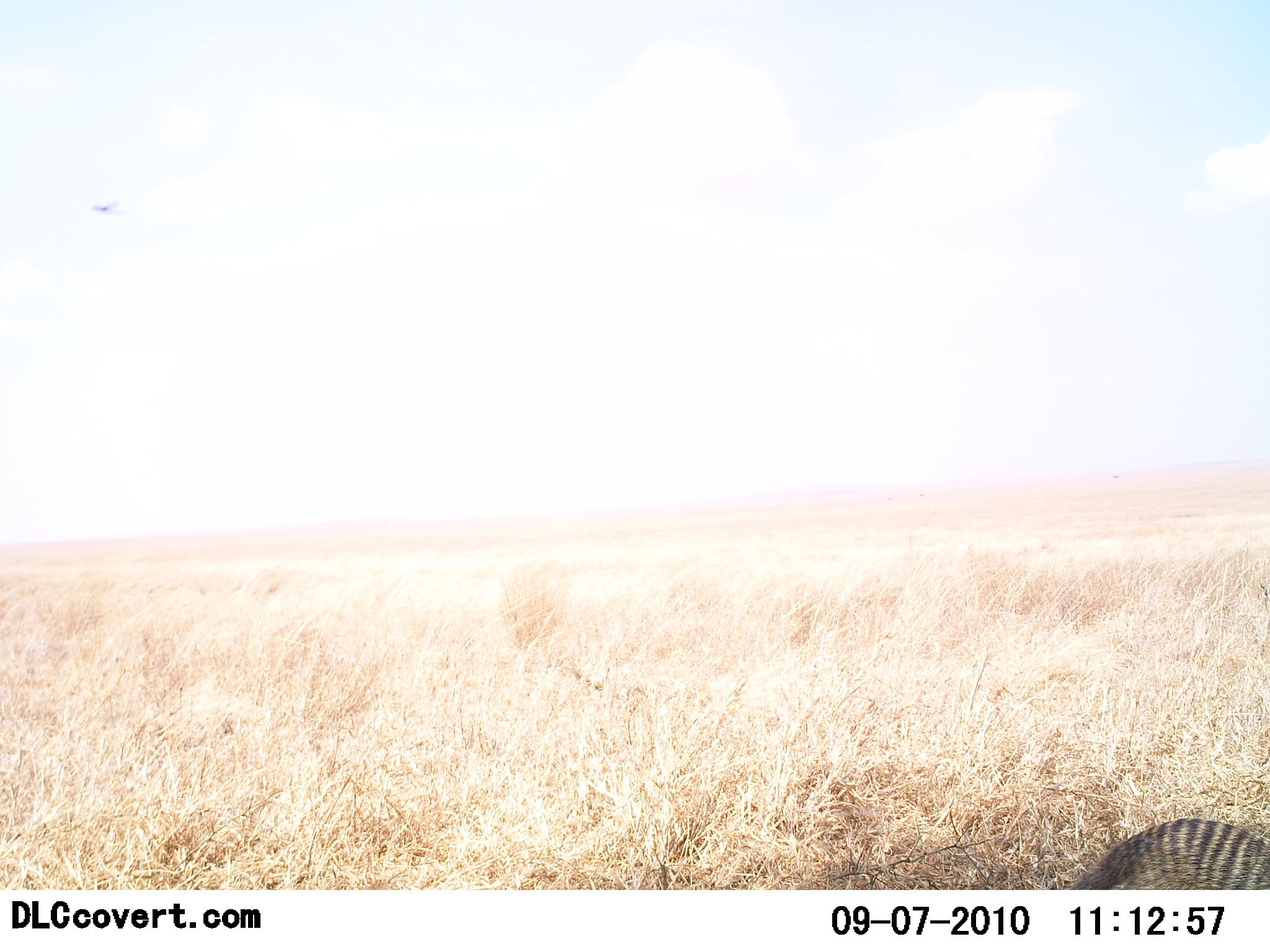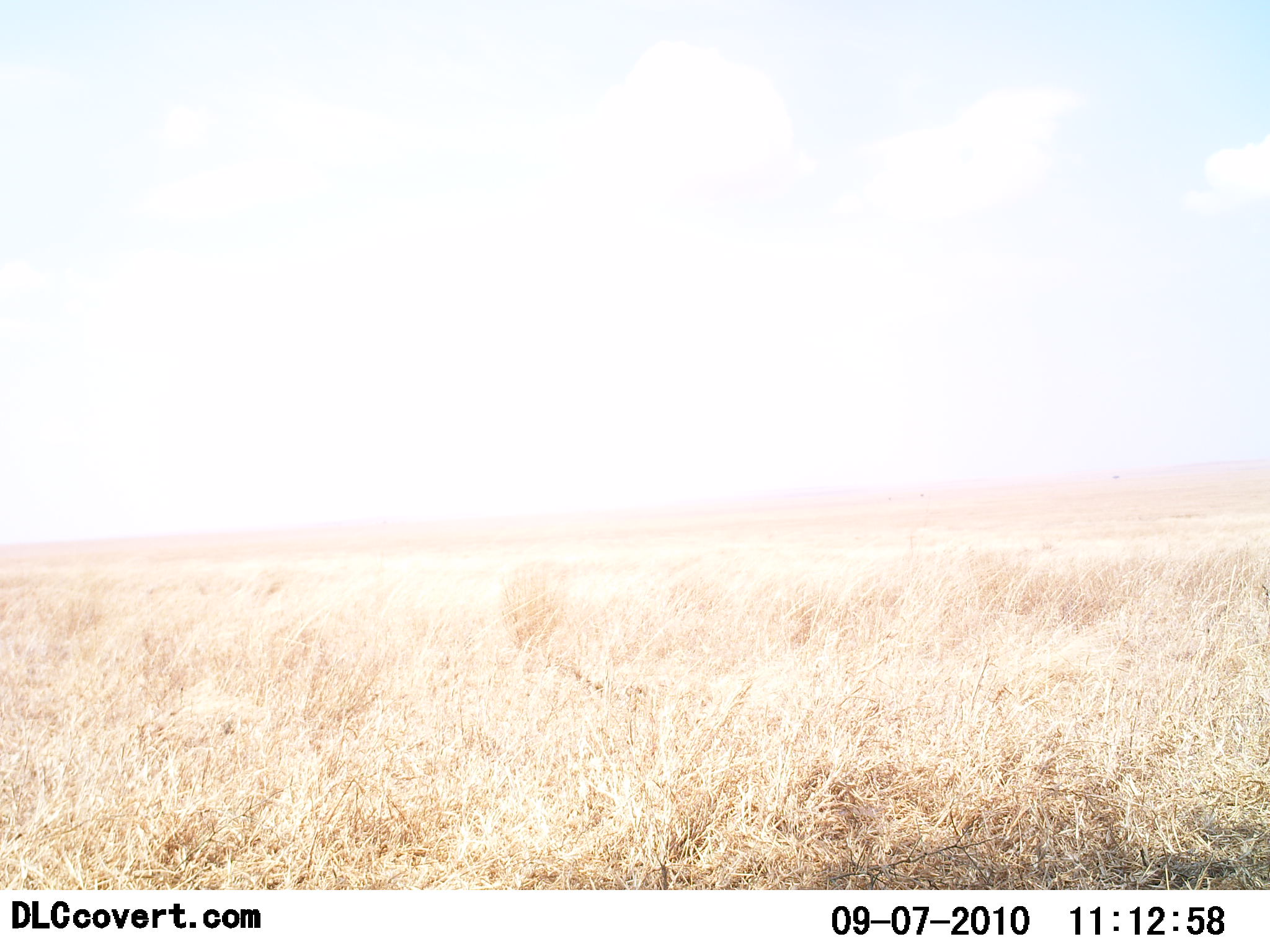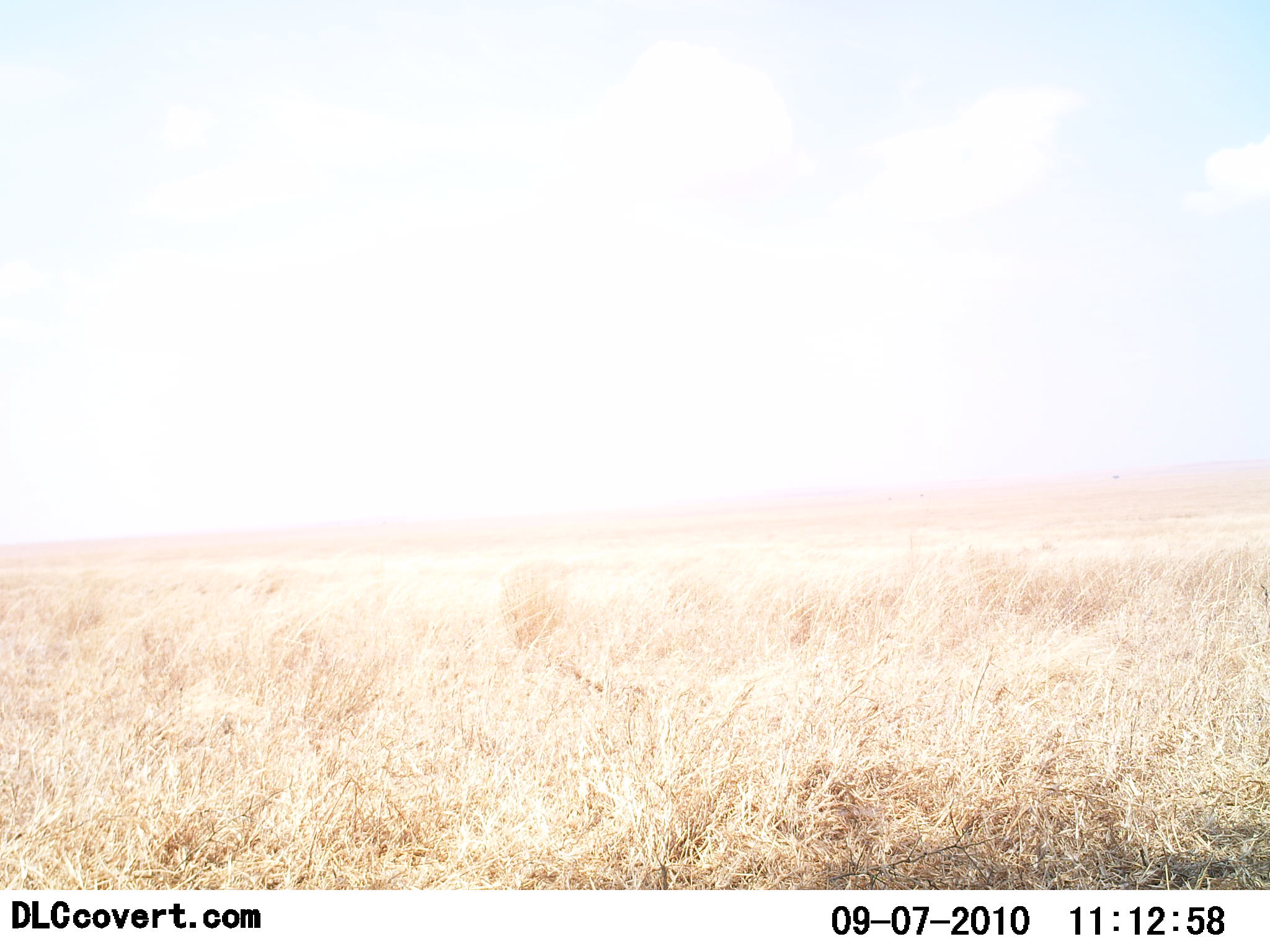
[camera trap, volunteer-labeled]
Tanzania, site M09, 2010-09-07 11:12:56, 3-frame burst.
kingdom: Animalia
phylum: Chordata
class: Mammalia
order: Carnivora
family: Herpestidae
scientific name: Herpestidae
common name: mongoose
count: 1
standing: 13%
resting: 0%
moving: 93%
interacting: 0%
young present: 0%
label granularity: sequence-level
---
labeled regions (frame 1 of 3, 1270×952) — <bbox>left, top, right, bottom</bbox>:
animal: <bbox>1064, 818, 1270, 890</bbox>